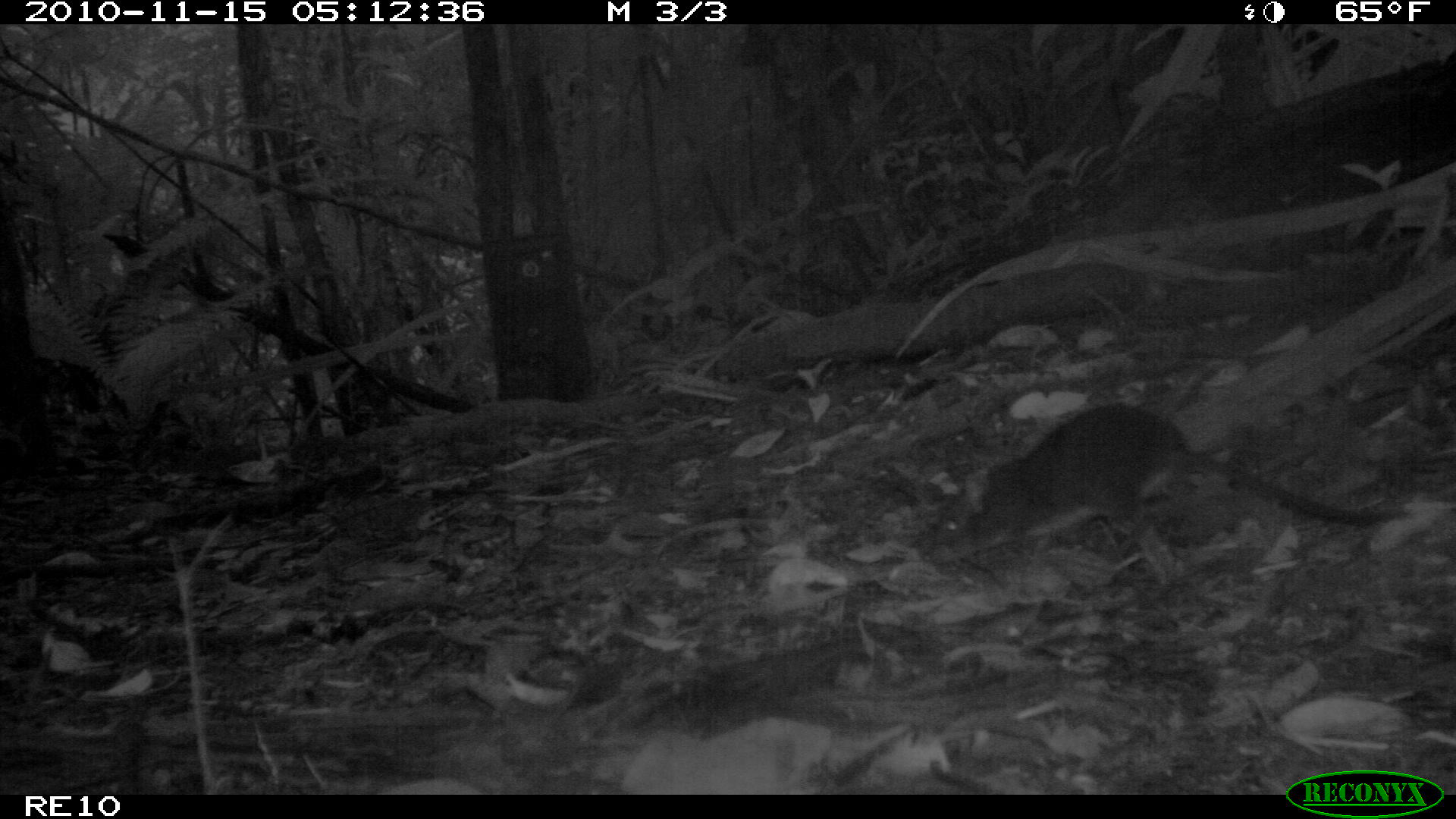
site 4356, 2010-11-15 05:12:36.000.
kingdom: Animalia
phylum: Chordata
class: Mammalia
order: Rodentia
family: Muridae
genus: Rattus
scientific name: Rattus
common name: rodent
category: unknown rat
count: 1